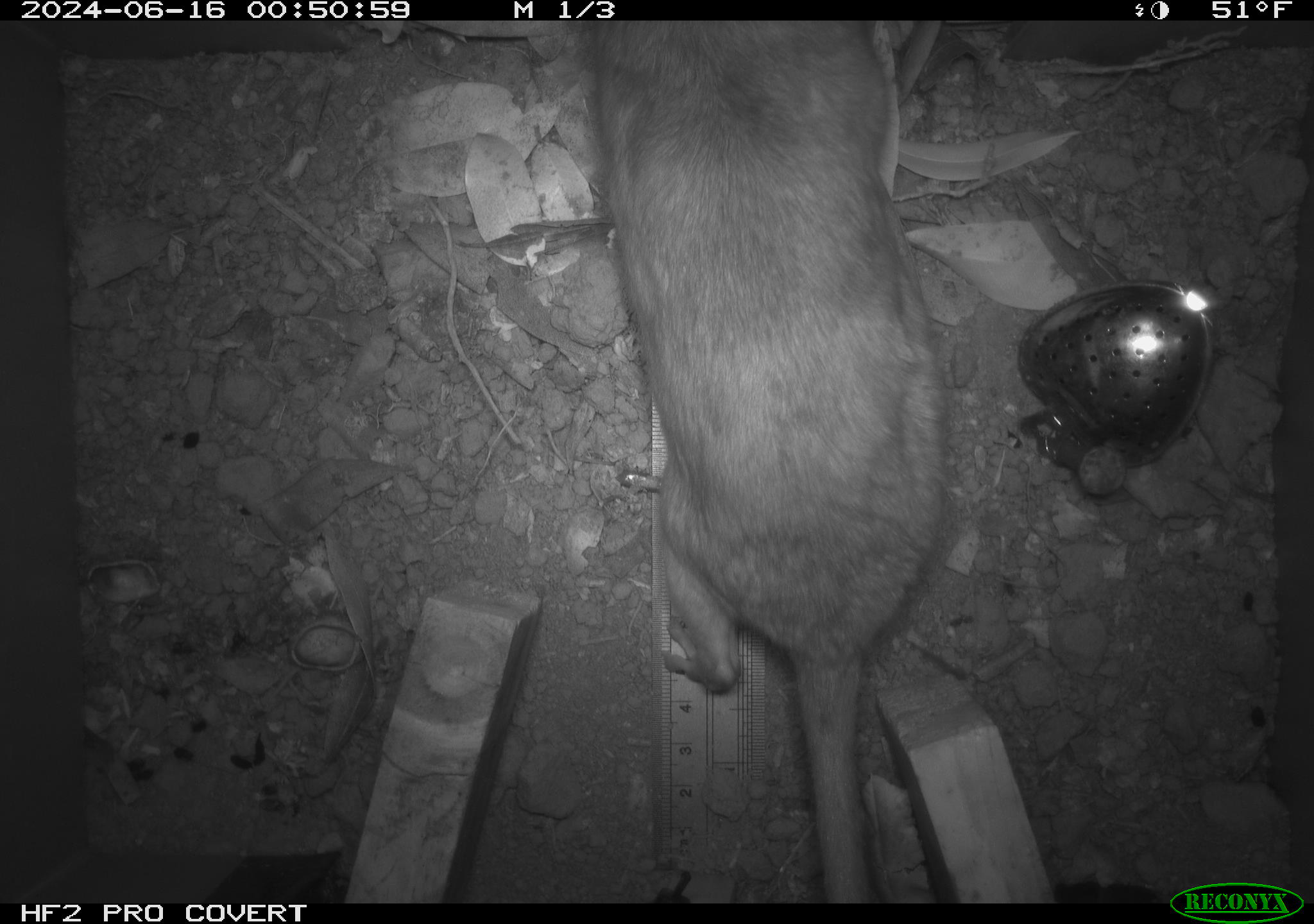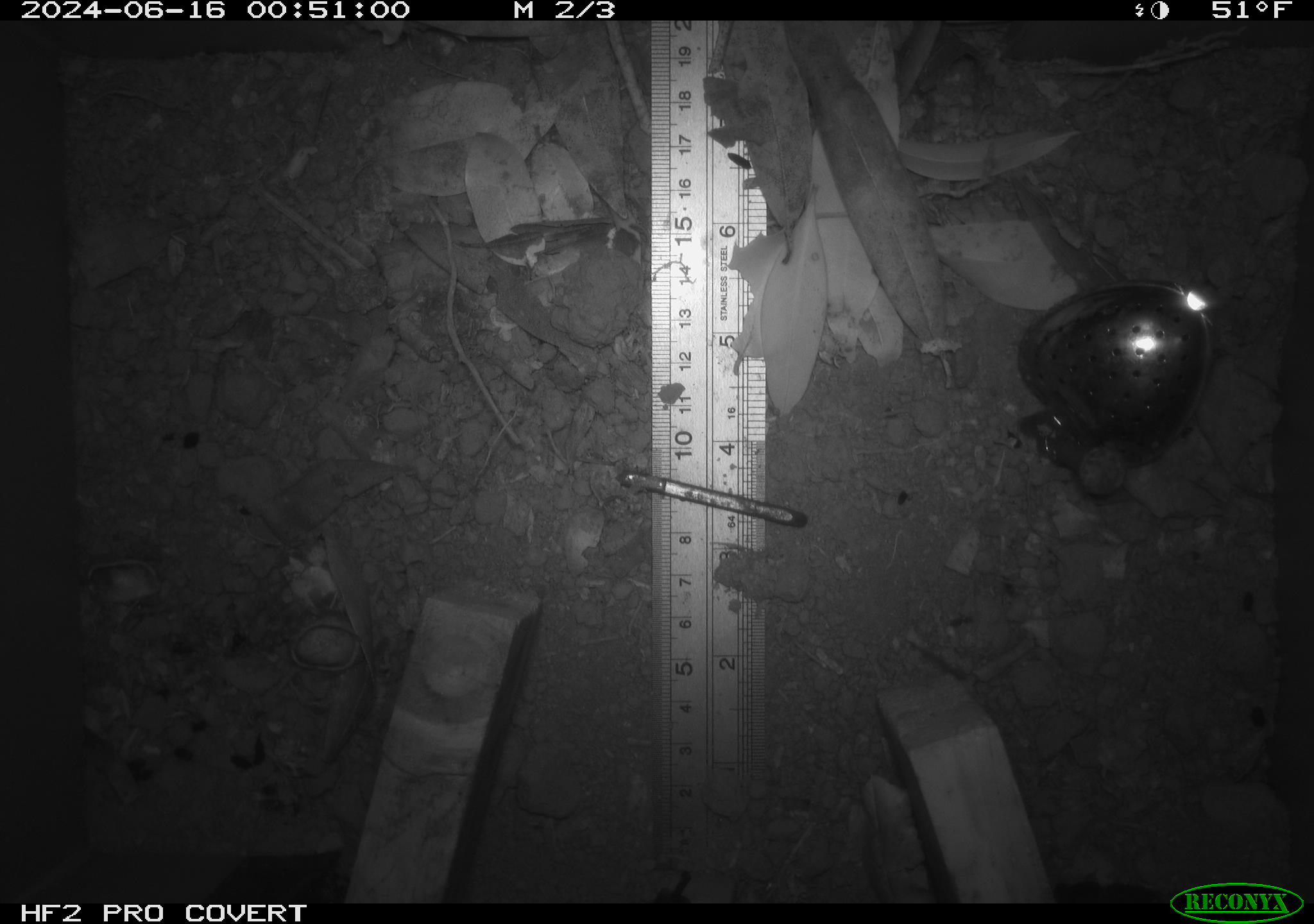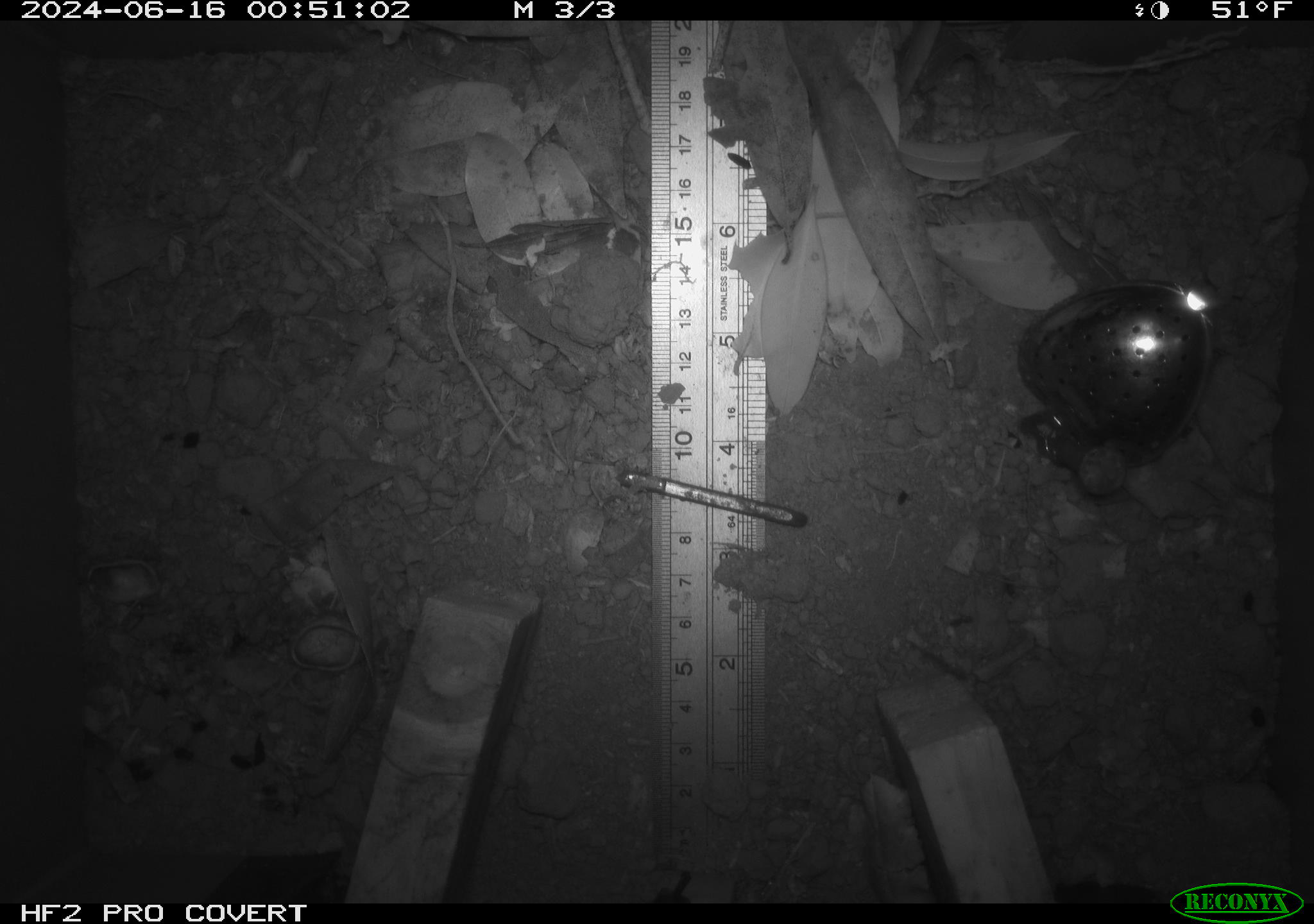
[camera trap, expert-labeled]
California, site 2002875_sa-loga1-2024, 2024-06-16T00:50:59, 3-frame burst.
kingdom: Animalia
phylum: Chordata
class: Mammalia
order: Rodentia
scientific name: Rodentia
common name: rodent